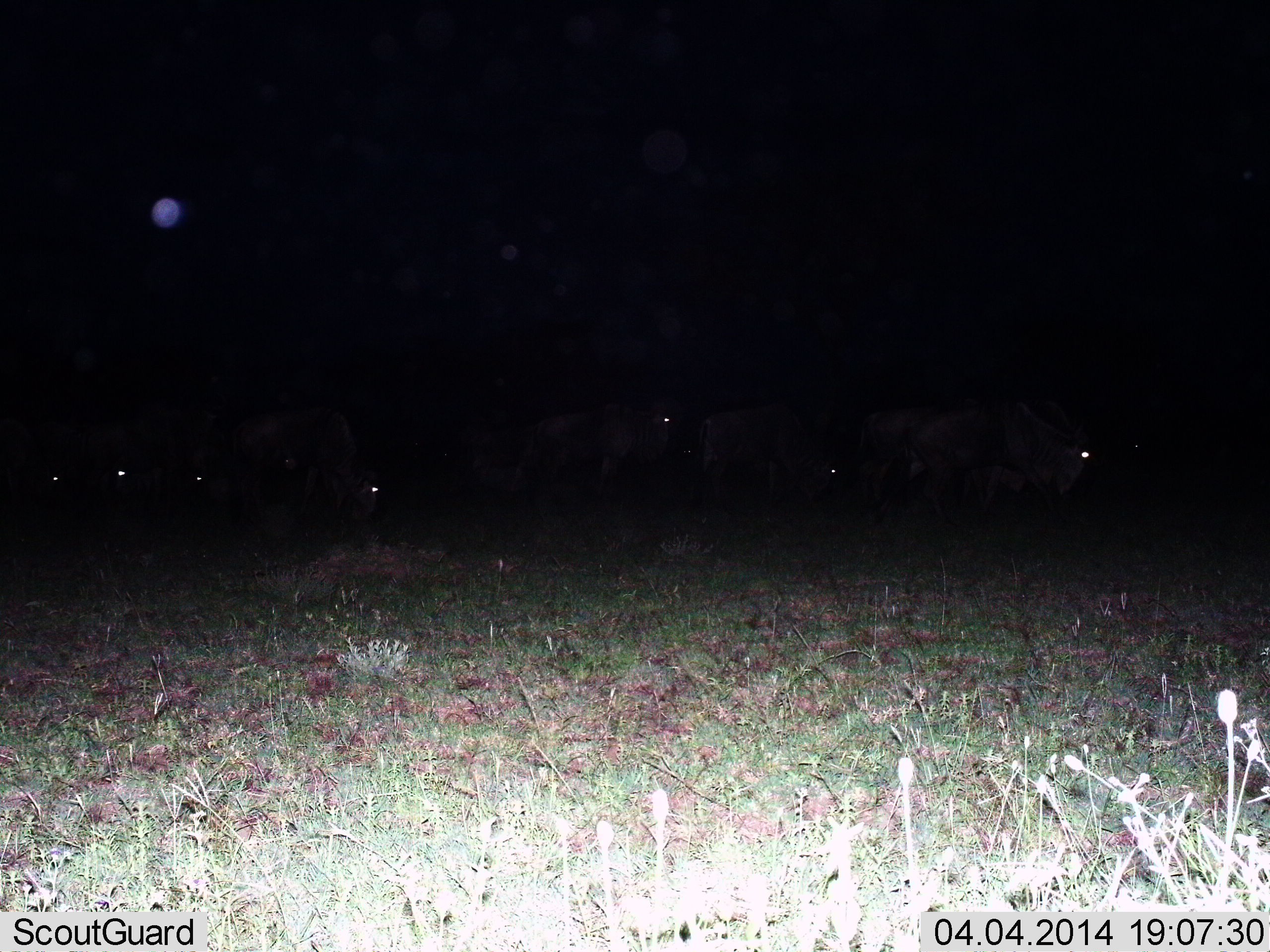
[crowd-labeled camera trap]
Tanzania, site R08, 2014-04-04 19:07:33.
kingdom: Animalia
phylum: Chordata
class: Mammalia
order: Artiodactyla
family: Bovidae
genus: Connochaetes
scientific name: Connochaetes taurinus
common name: blue wildebeest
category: wildebeest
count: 9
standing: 50%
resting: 0%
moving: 50%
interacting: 0%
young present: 0%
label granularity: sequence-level